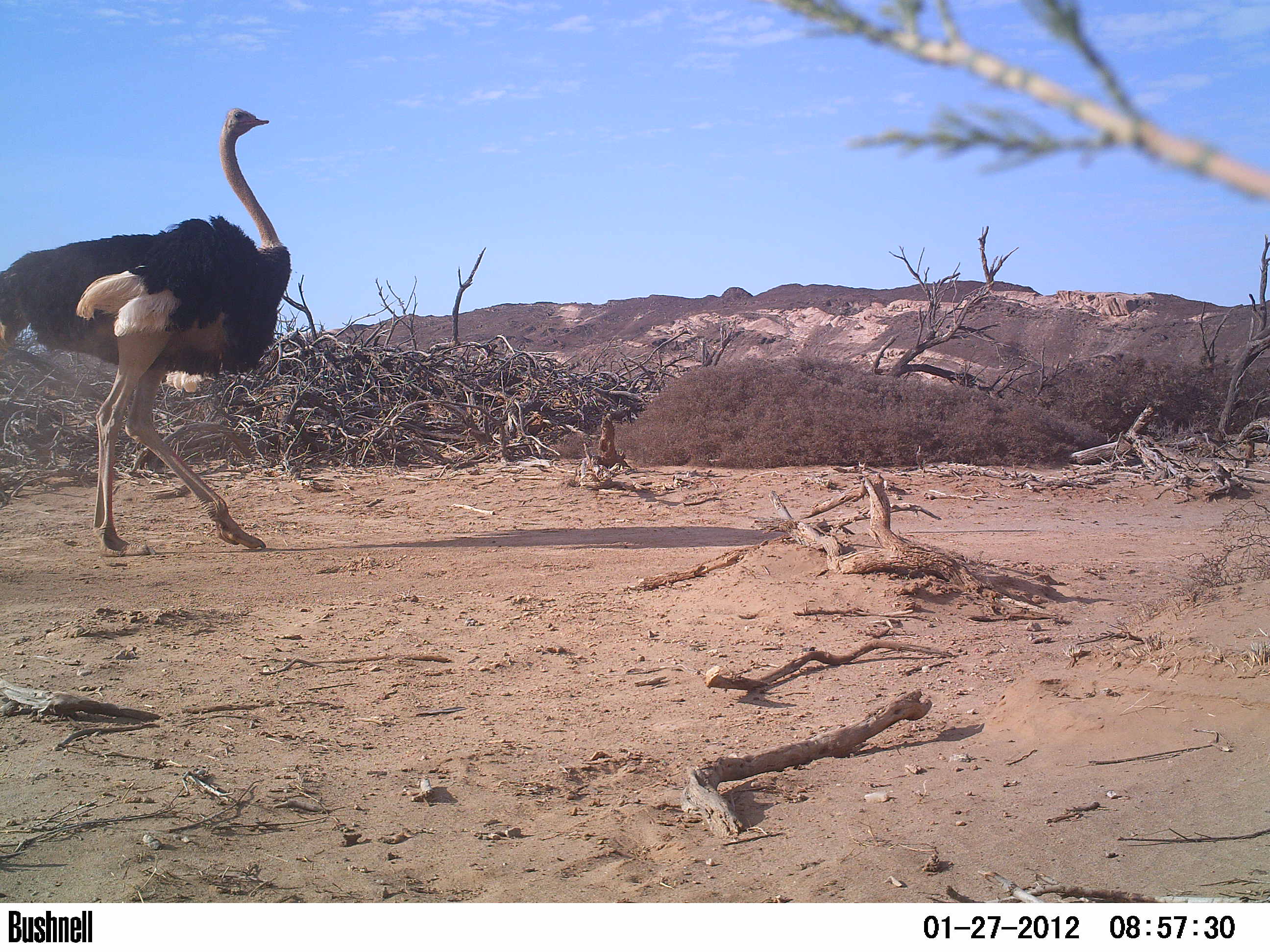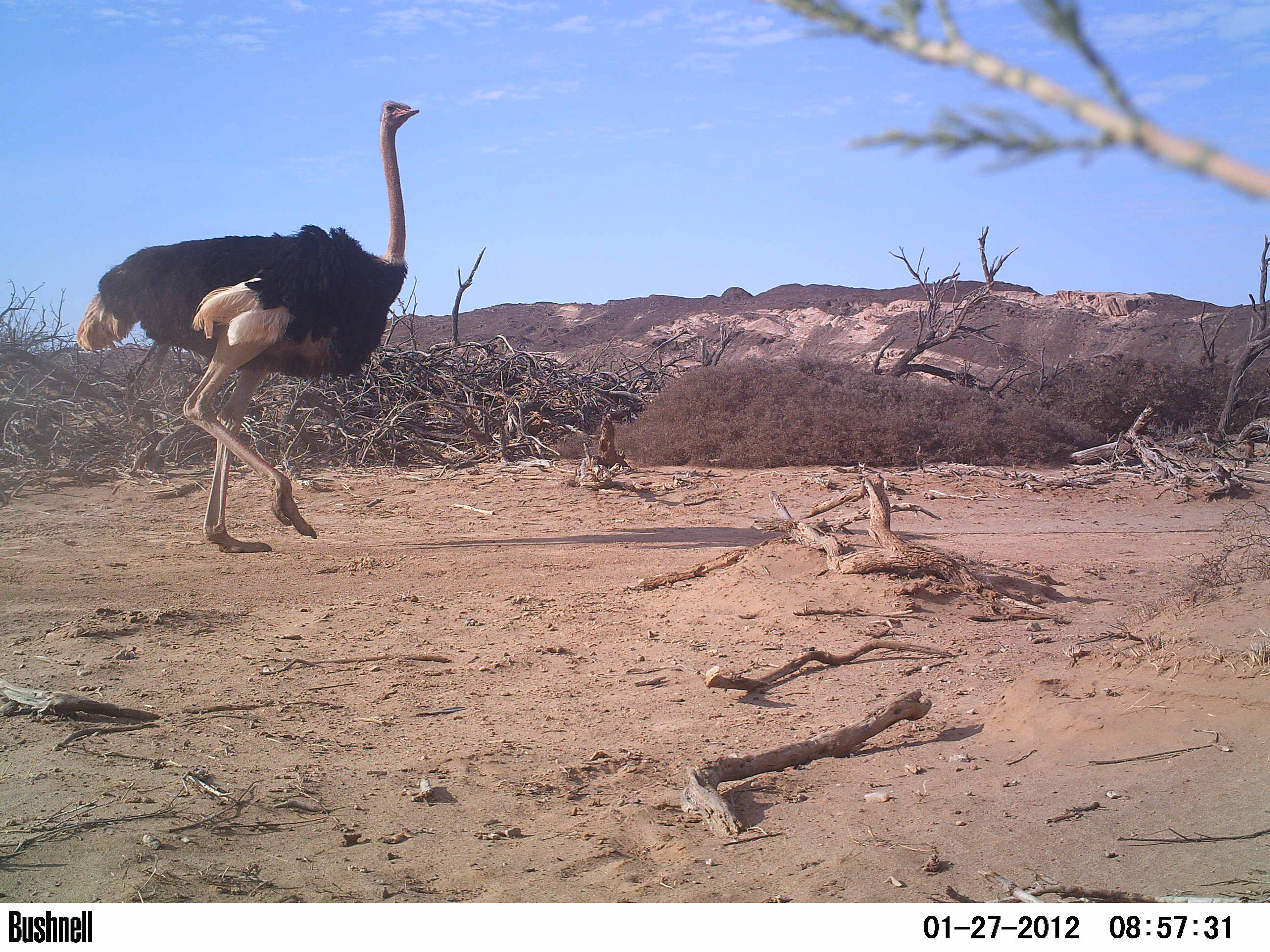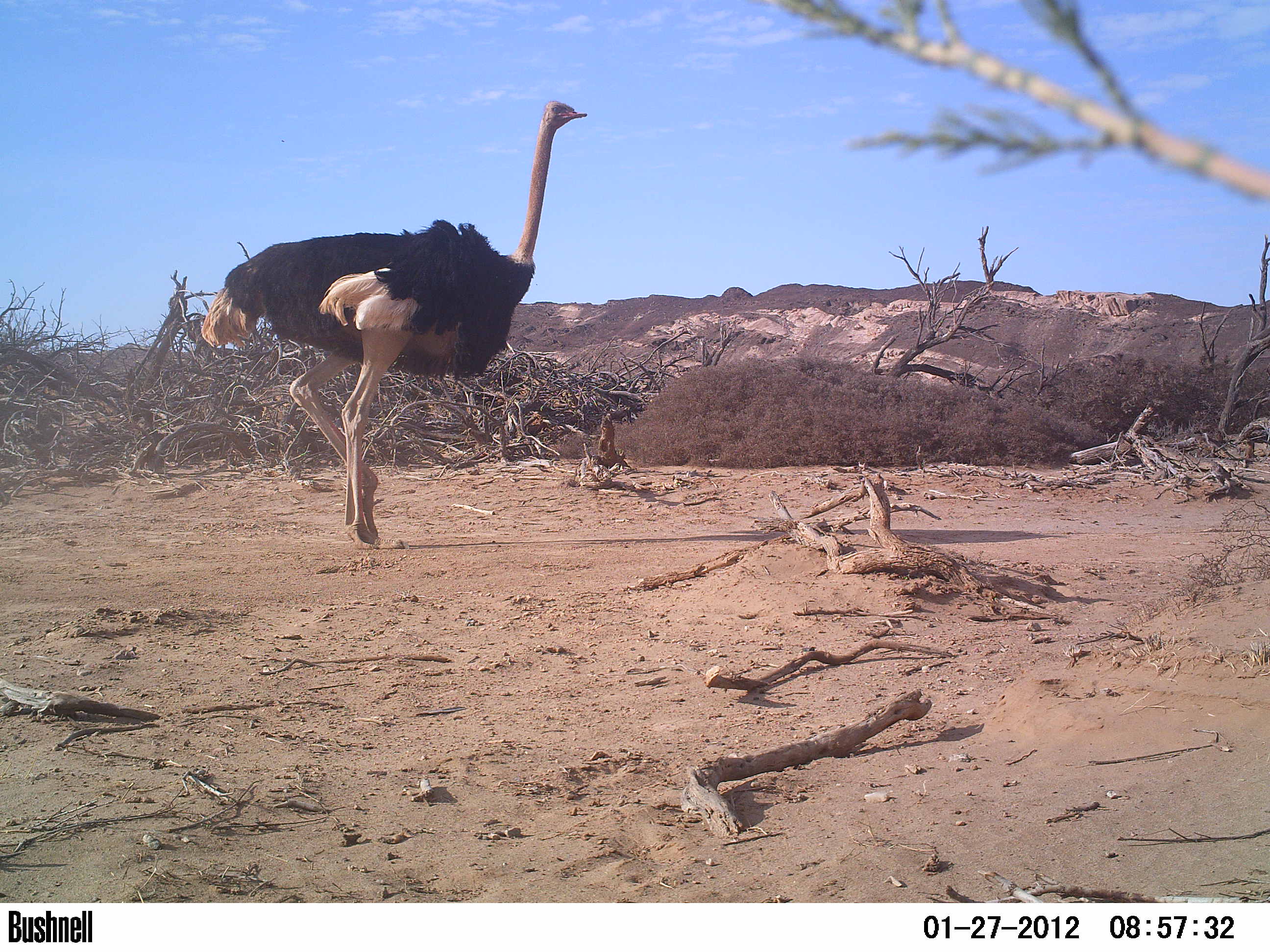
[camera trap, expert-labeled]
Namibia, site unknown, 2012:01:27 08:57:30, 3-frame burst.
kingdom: Animalia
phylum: Chordata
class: Aves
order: Struthioniformes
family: Struthionidae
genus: Struthio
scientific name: Struthio camelus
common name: common ostrich